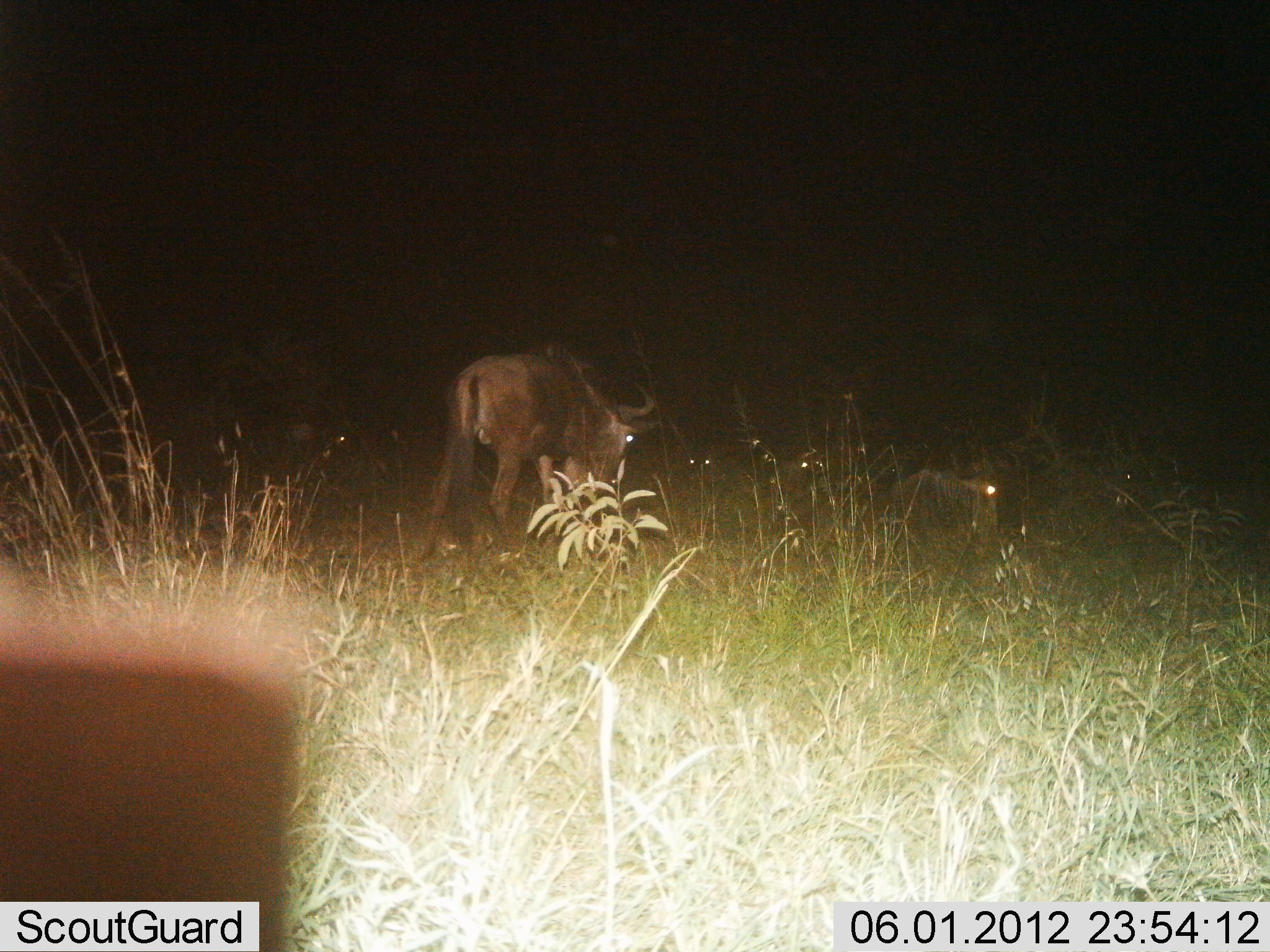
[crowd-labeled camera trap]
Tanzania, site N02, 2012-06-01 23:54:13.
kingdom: Animalia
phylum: Chordata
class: Mammalia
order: Artiodactyla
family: Bovidae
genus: Connochaetes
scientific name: Connochaetes taurinus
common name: blue wildebeest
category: wildebeest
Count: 4.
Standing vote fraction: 70%.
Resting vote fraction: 80%.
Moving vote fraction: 20%.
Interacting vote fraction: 0%.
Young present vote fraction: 0%.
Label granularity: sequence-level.